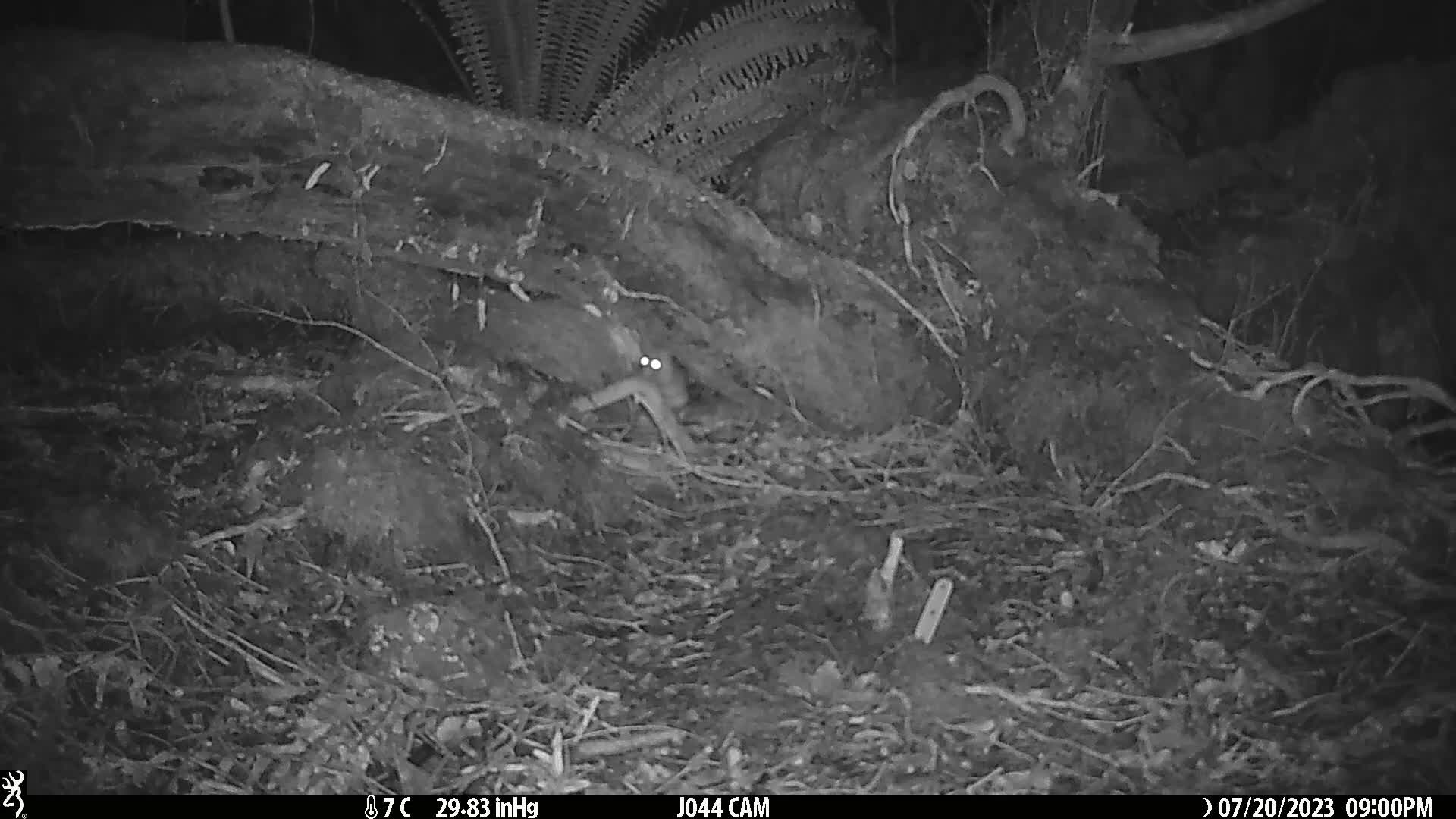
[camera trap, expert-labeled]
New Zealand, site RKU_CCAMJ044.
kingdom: Animalia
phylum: Chordata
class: Mammalia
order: Rodentia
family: Muridae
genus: Rattus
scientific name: Rattus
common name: rat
Rat (Rattus).